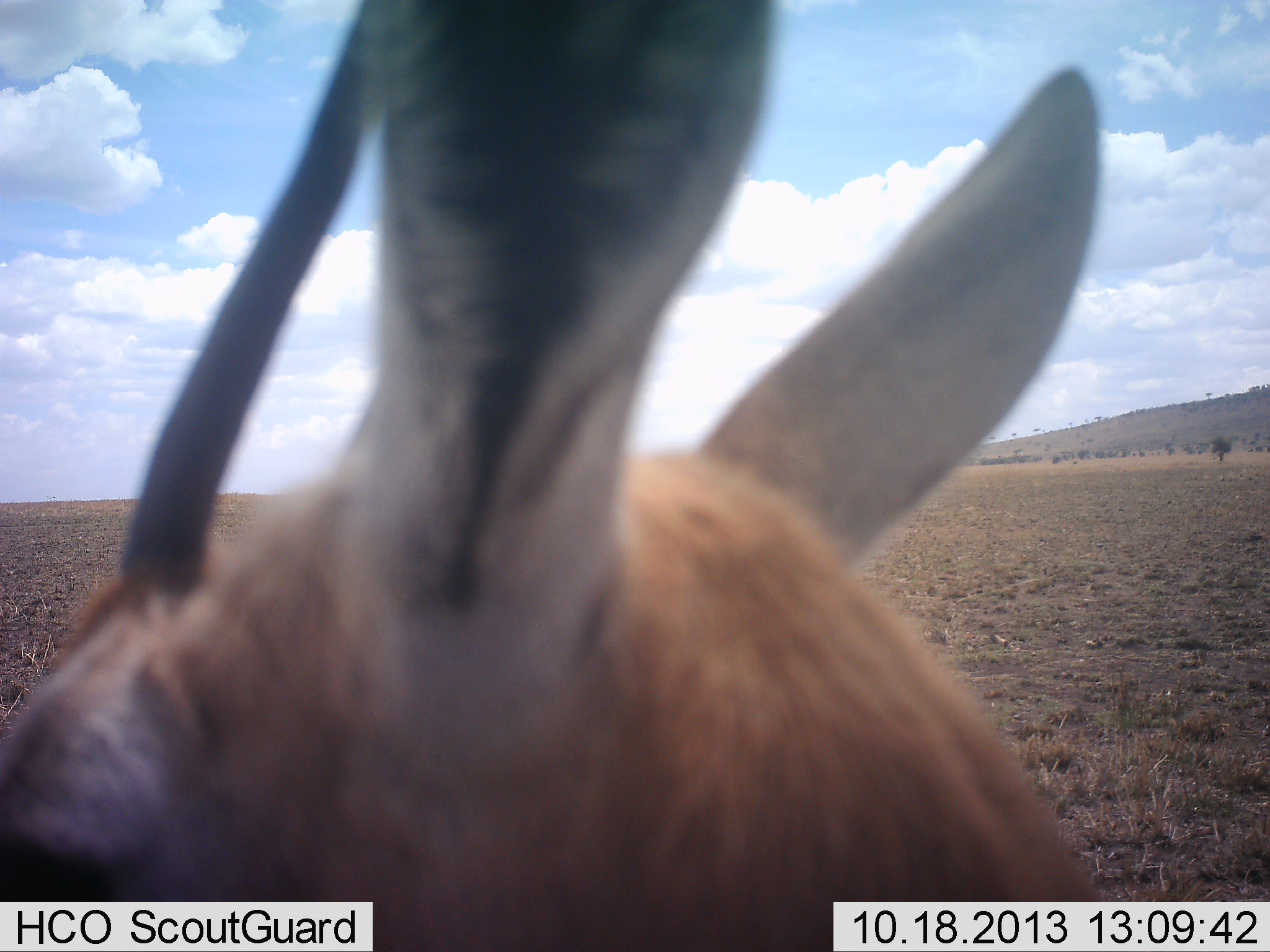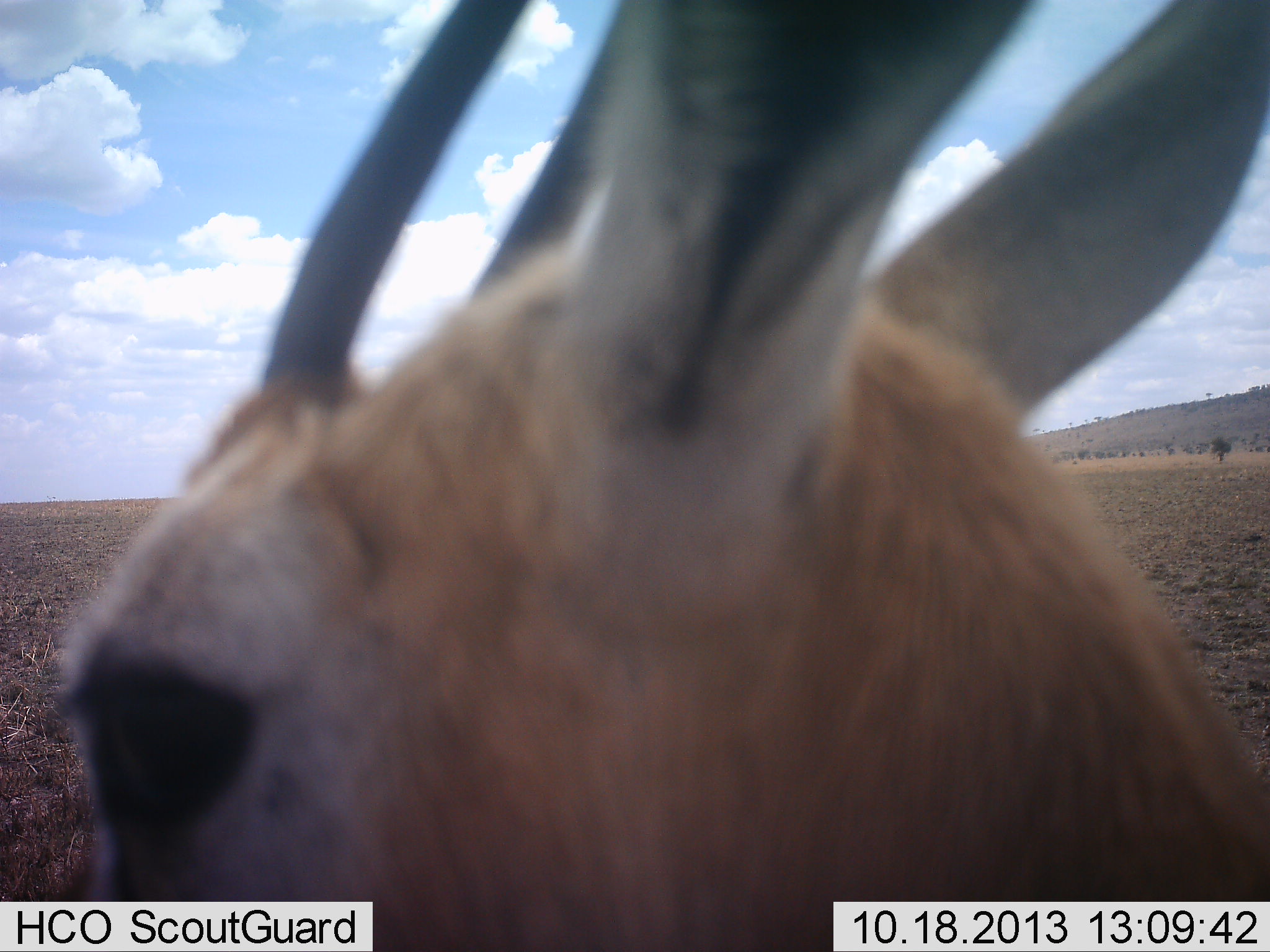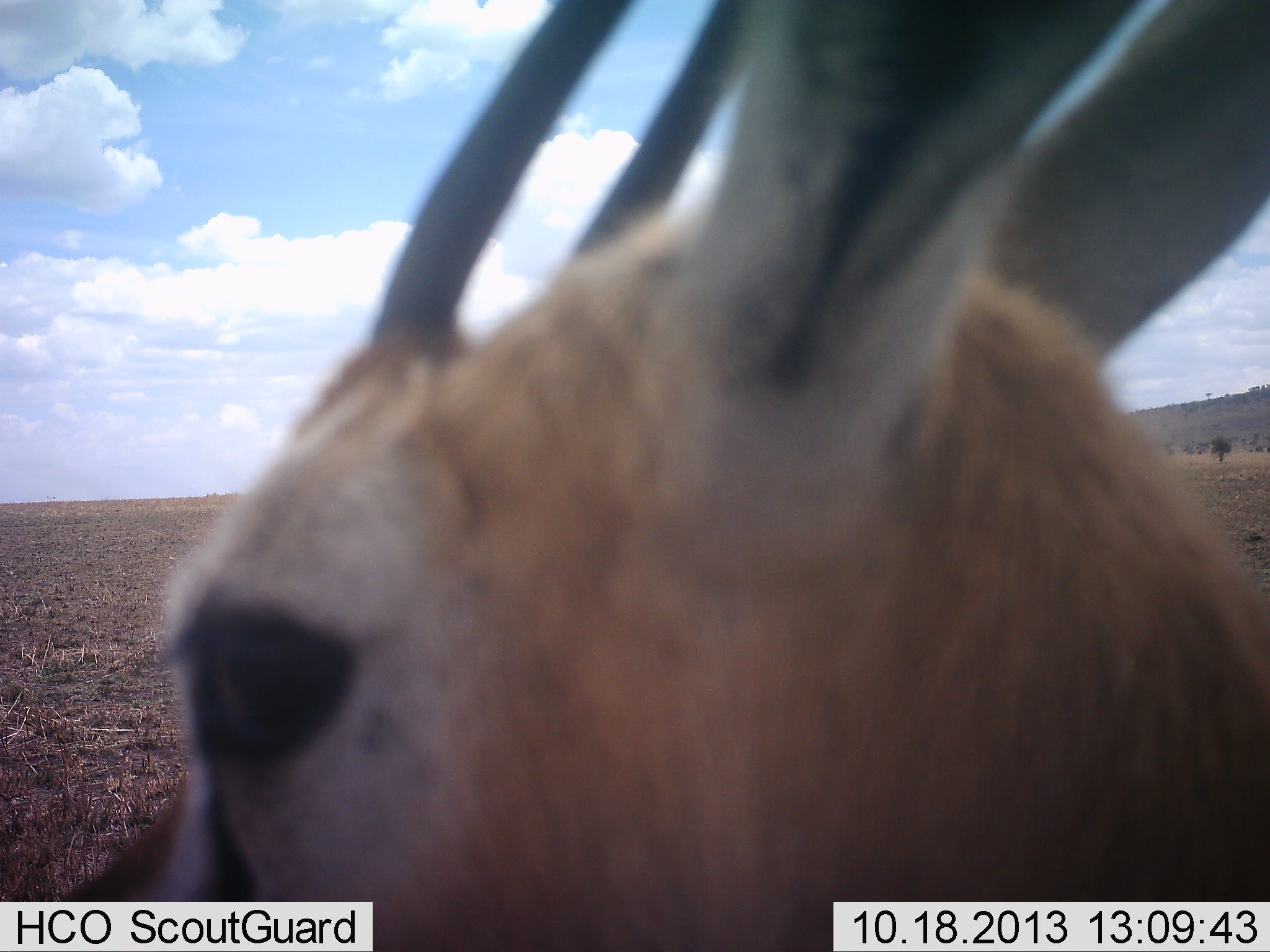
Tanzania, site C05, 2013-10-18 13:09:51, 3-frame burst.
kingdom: Animalia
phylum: Chordata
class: Mammalia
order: Artiodactyla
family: Bovidae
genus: Eudorcas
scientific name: Eudorcas thomsonii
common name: thomson's gazelle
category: gazellethomsons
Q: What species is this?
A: Gazellethomsons (thomson's gazelle) (Eudorcas thomsonii).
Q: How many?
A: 1.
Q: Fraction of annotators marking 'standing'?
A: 90%.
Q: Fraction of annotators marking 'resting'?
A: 0%.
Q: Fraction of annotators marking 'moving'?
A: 10%.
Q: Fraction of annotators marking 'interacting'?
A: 0%.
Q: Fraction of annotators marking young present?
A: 0%.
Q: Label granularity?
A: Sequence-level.